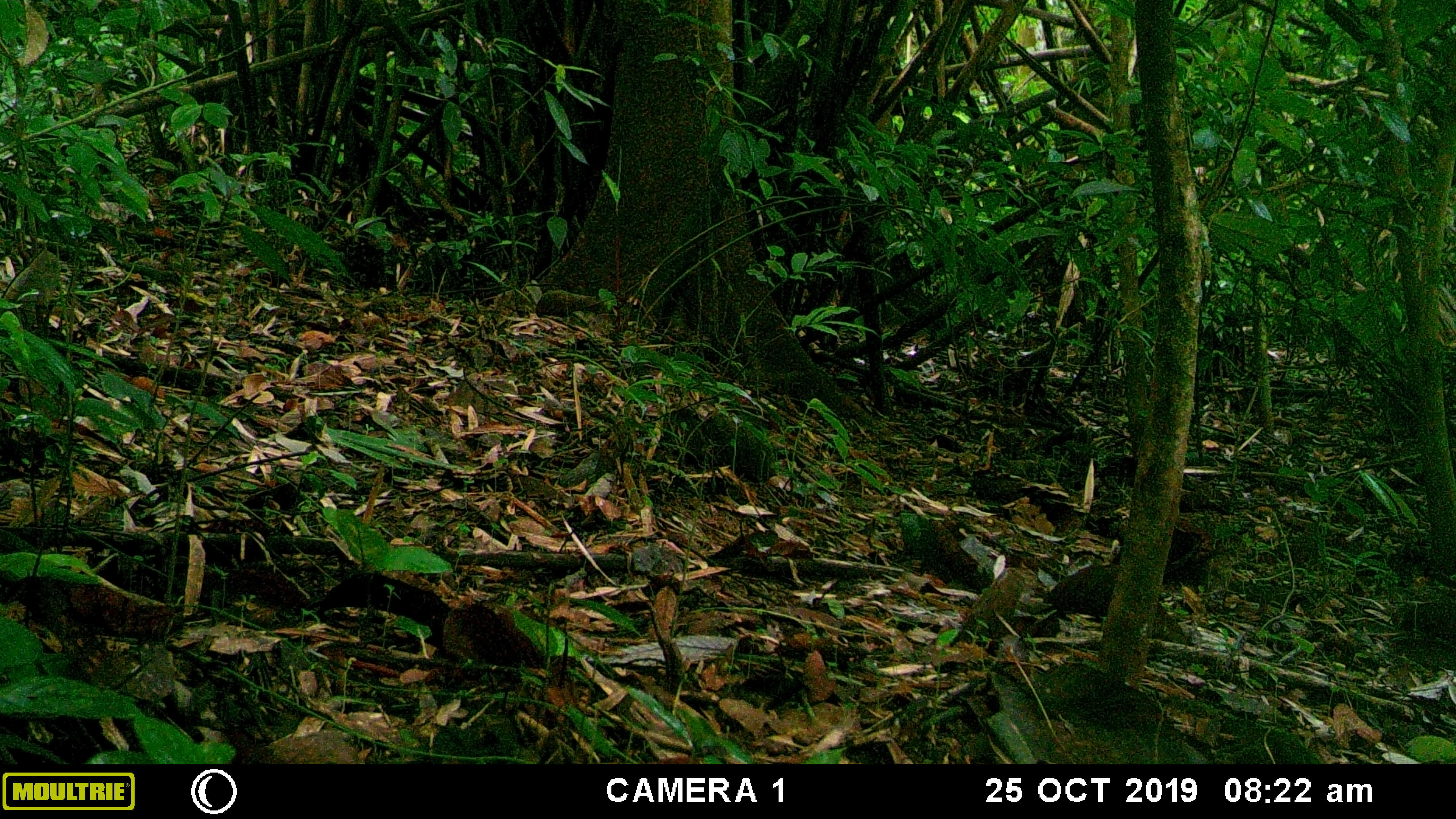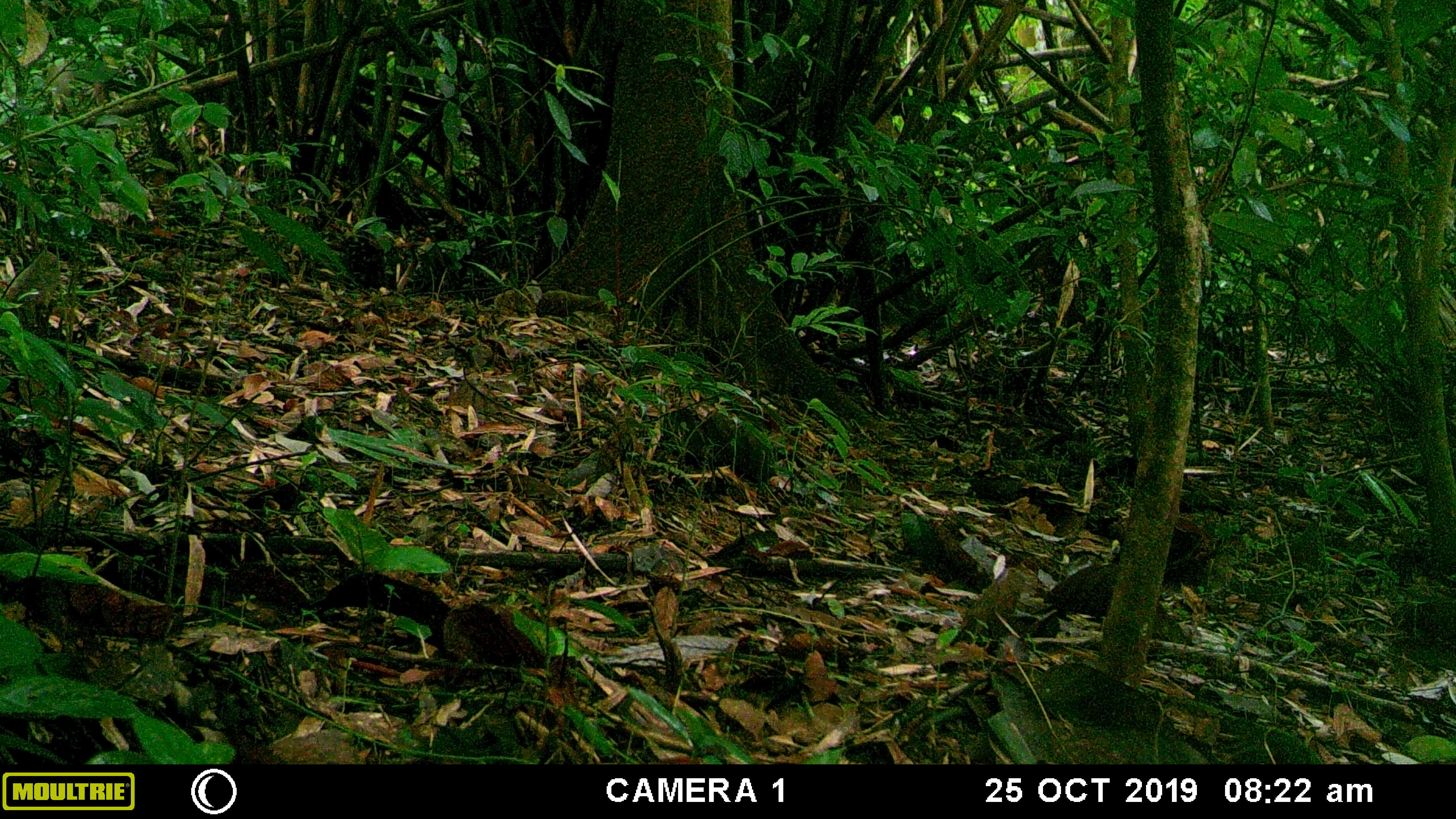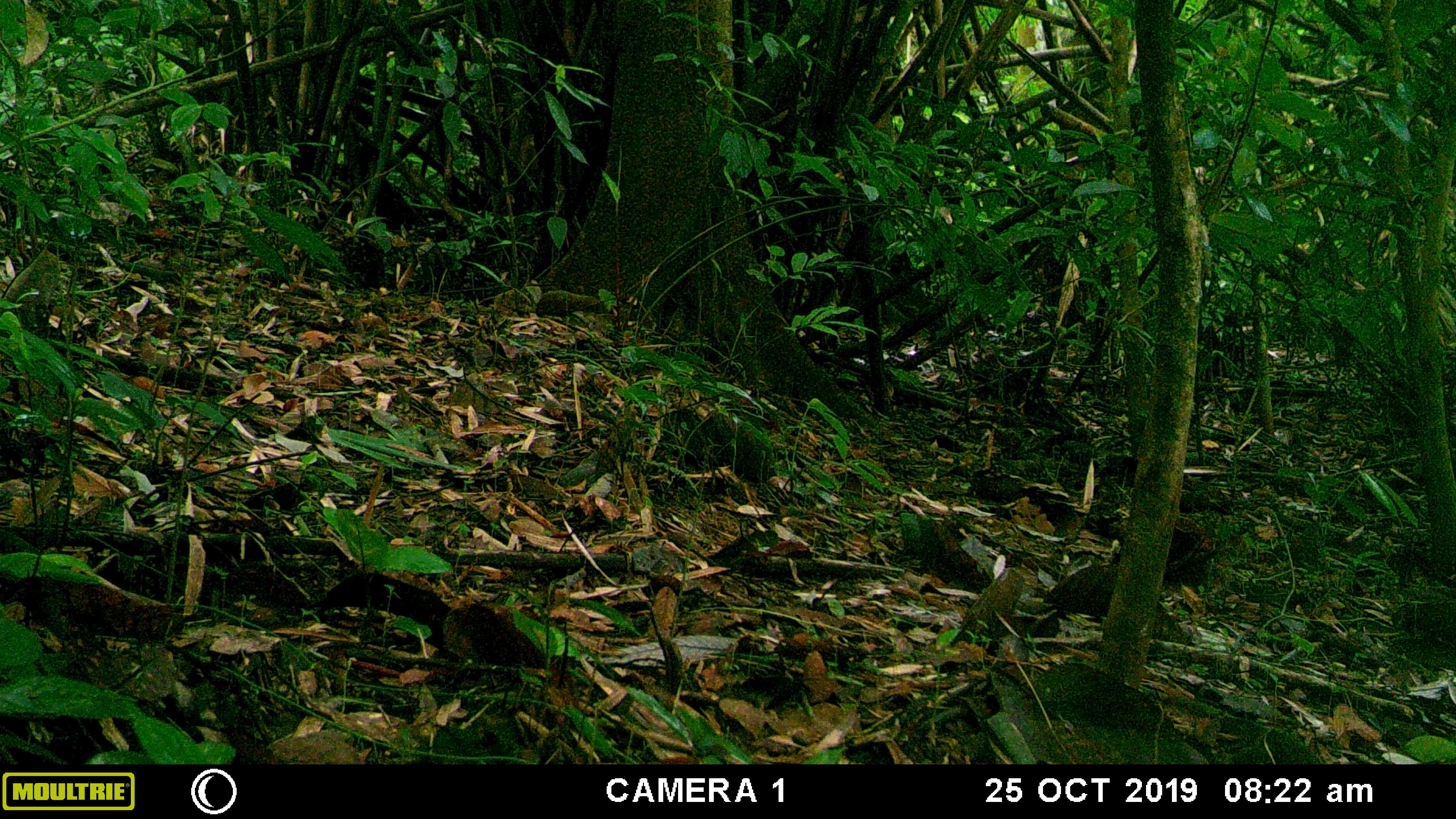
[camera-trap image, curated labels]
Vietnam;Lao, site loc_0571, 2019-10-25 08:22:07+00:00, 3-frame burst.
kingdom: Animalia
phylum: Chordata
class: Mammalia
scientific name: Mammalia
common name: mammal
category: unidentified small mammal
Unidentified small mammal (mammal) (Mammalia). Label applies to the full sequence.